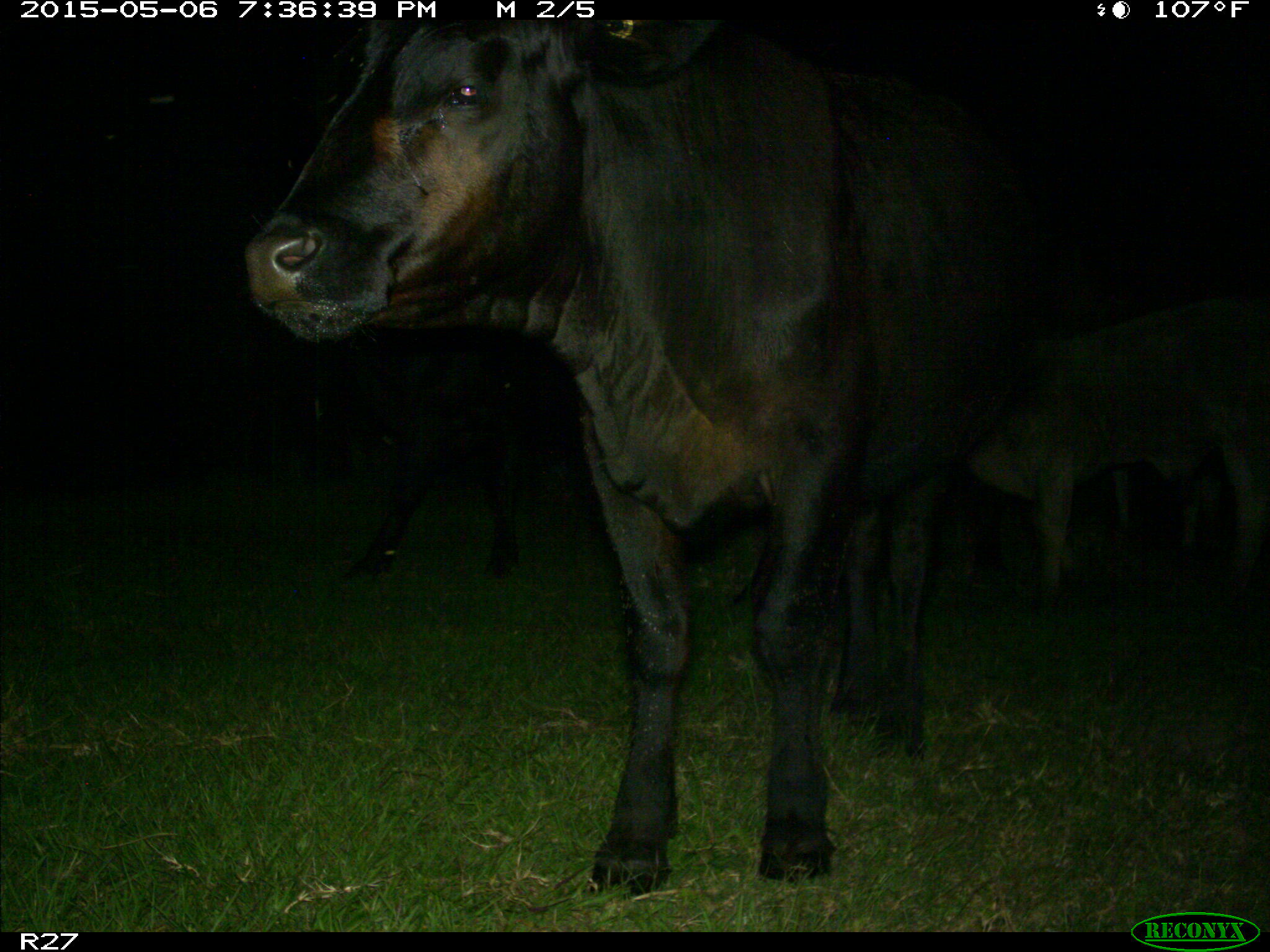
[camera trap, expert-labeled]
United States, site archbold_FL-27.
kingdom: Animalia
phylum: Chordata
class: Mammalia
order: Artiodactyla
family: Bovidae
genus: Bos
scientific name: Bos taurus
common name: domestic cow